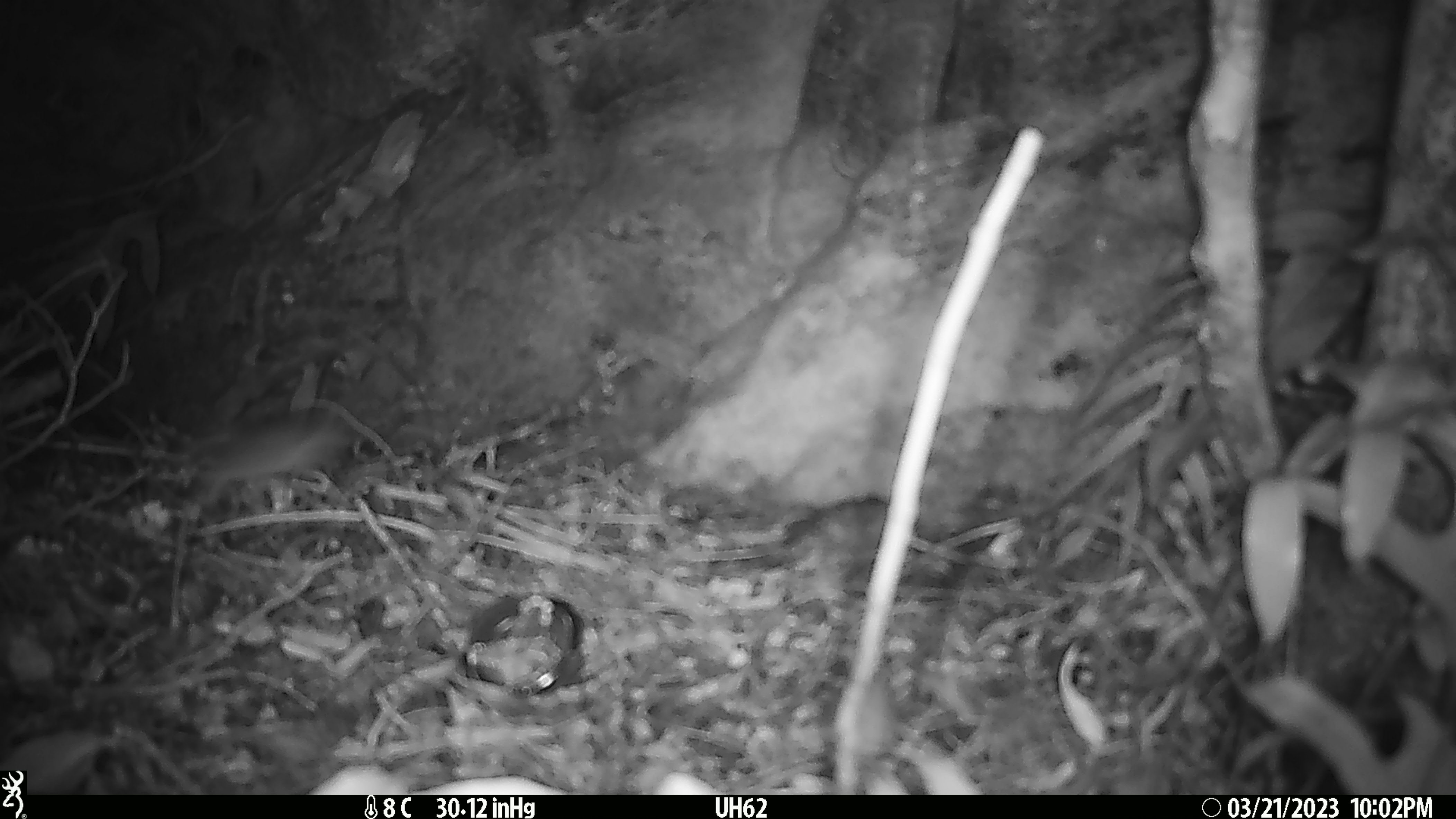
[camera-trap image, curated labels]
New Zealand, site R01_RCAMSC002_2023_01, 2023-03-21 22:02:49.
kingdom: Animalia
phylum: Chordata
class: Mammalia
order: Rodentia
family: Muridae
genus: Mus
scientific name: Mus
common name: mouse